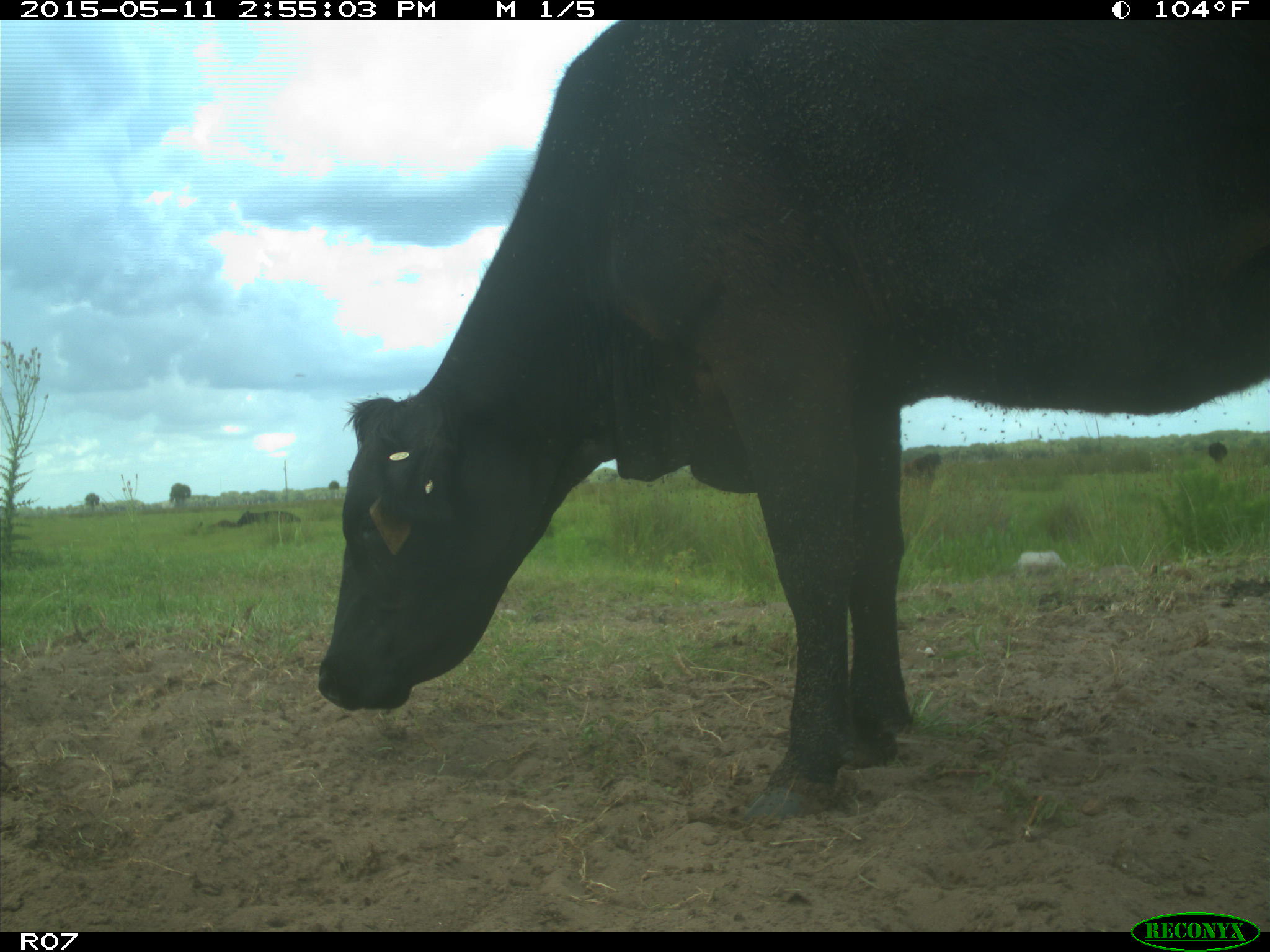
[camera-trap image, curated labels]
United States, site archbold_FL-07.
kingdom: Animalia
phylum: Chordata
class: Mammalia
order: Artiodactyla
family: Bovidae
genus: Bos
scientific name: Bos taurus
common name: domestic cow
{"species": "Bos taurus (domestic cow)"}